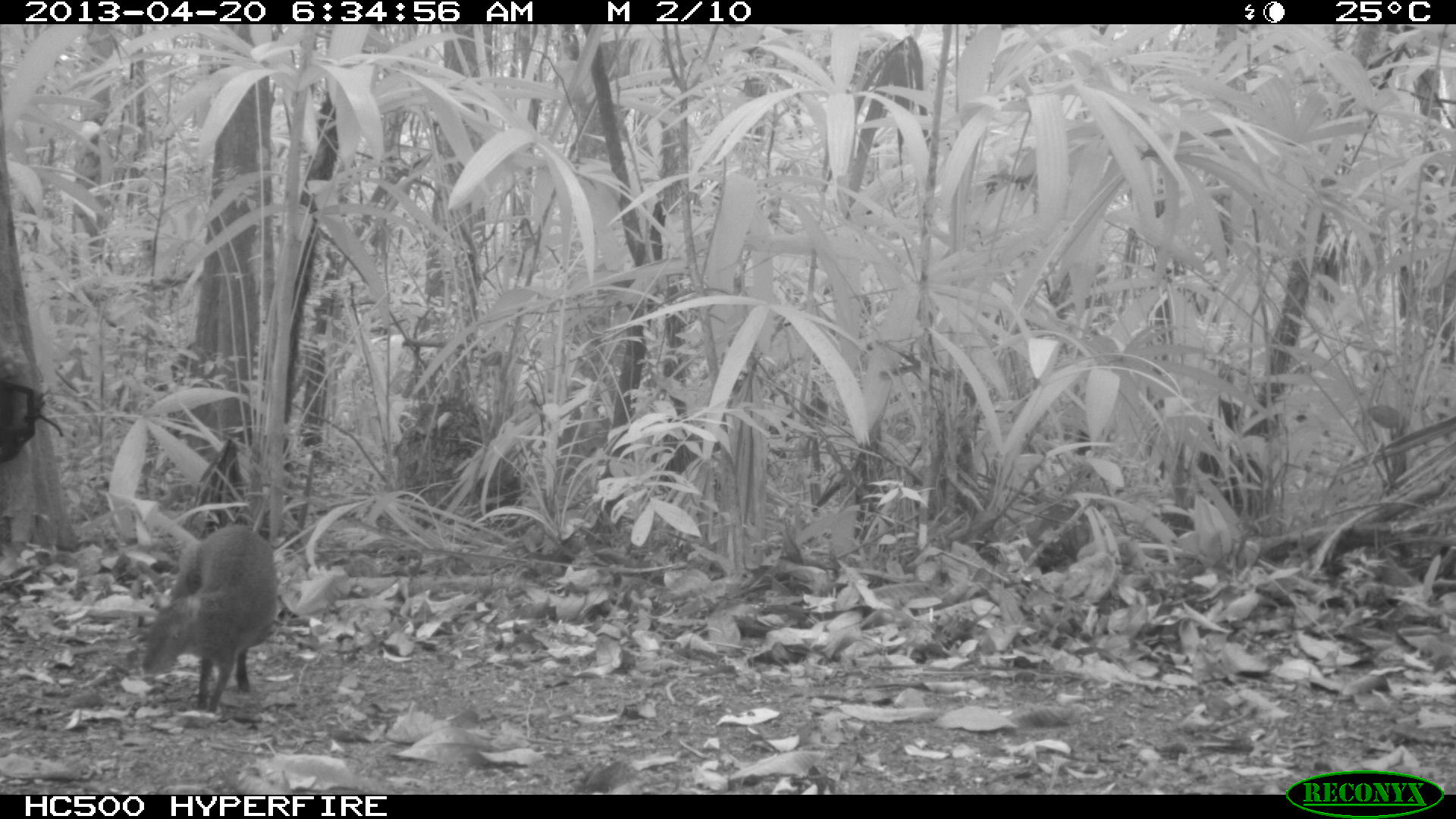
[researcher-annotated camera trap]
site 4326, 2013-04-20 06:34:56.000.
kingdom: Animalia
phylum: Chordata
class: Mammalia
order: Rodentia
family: Dasyproctidae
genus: Dasyprocta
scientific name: Dasyprocta punctata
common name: central american agouti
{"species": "Dasyprocta punctata (central american agouti)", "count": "1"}